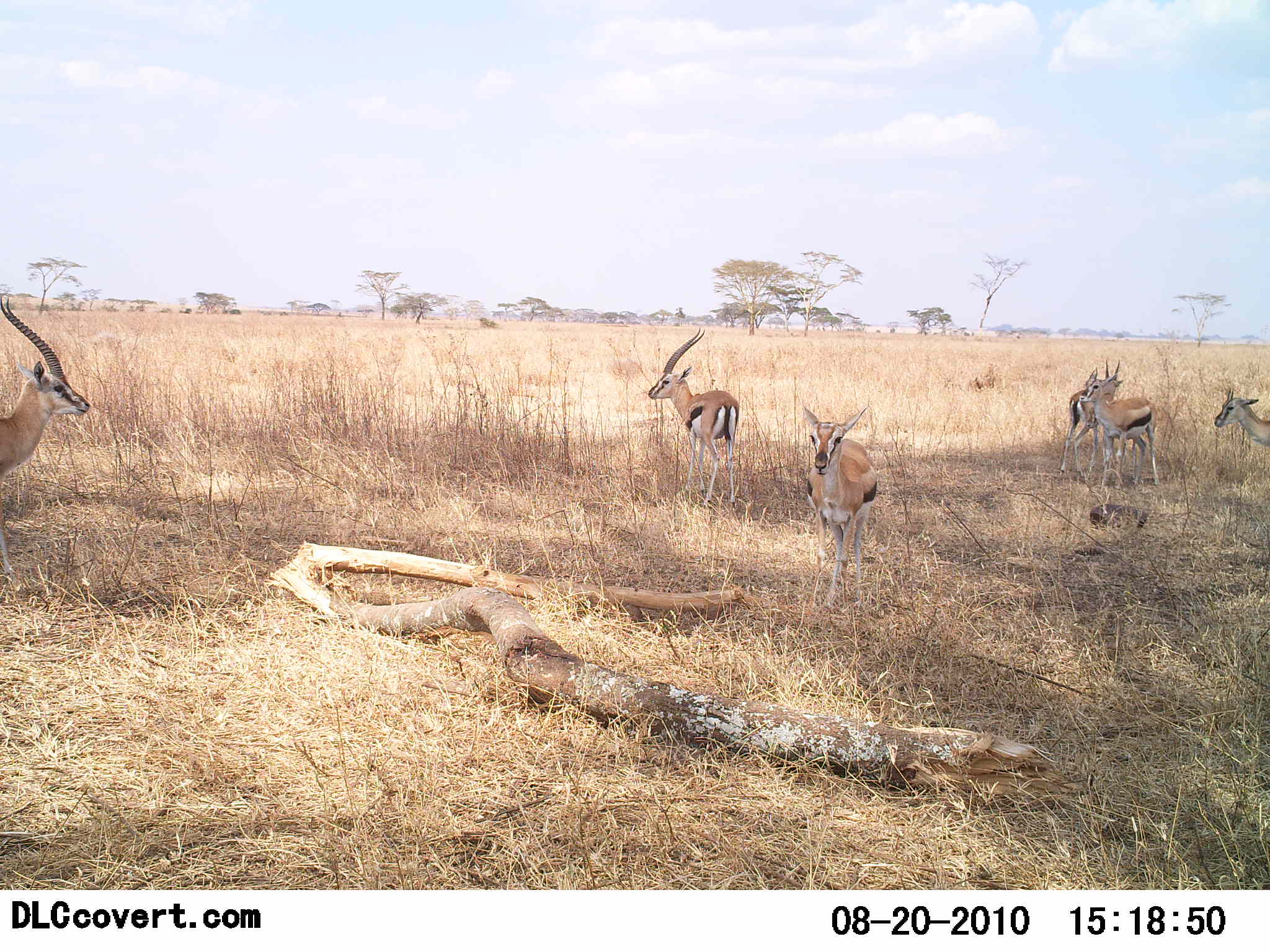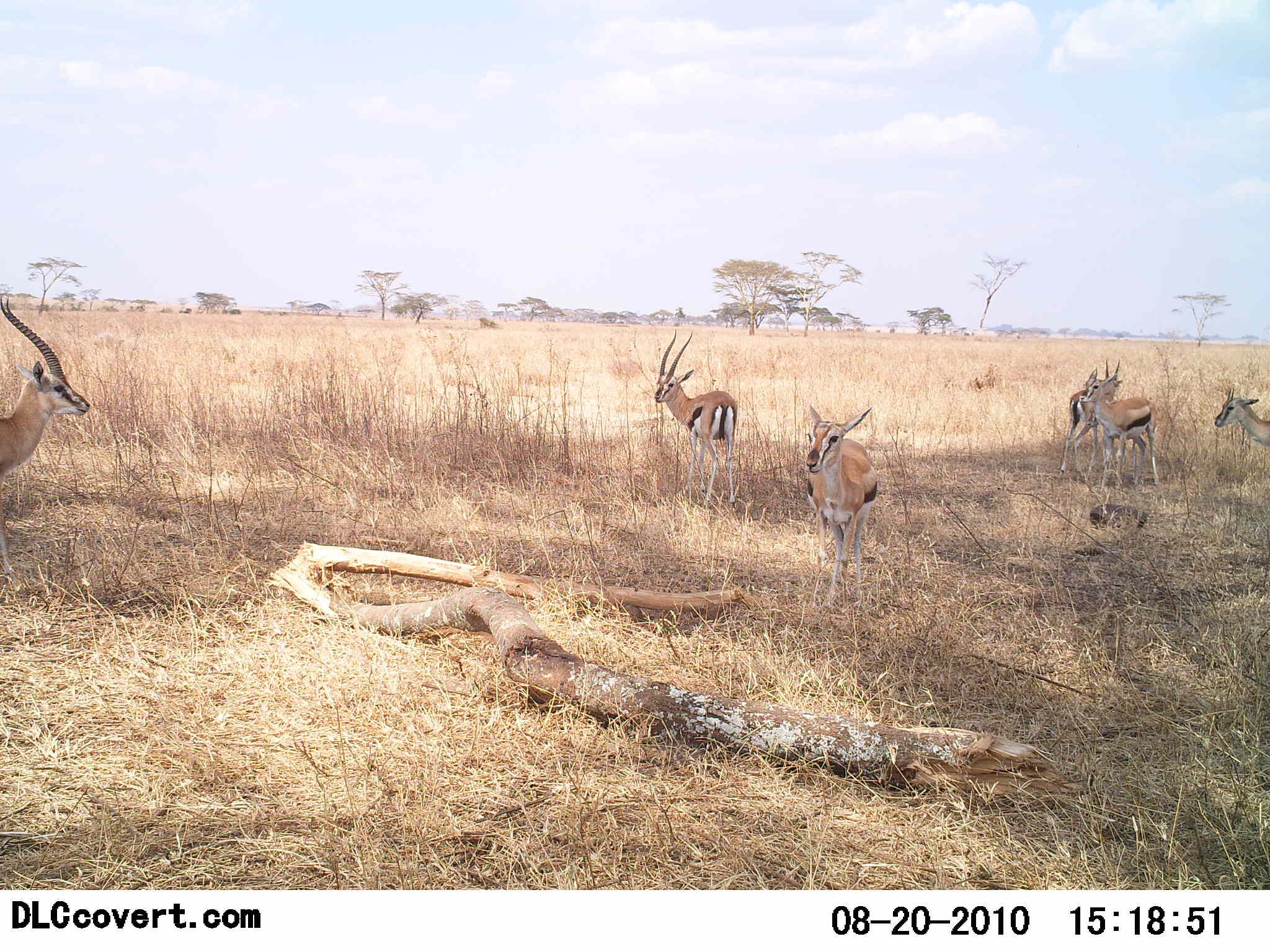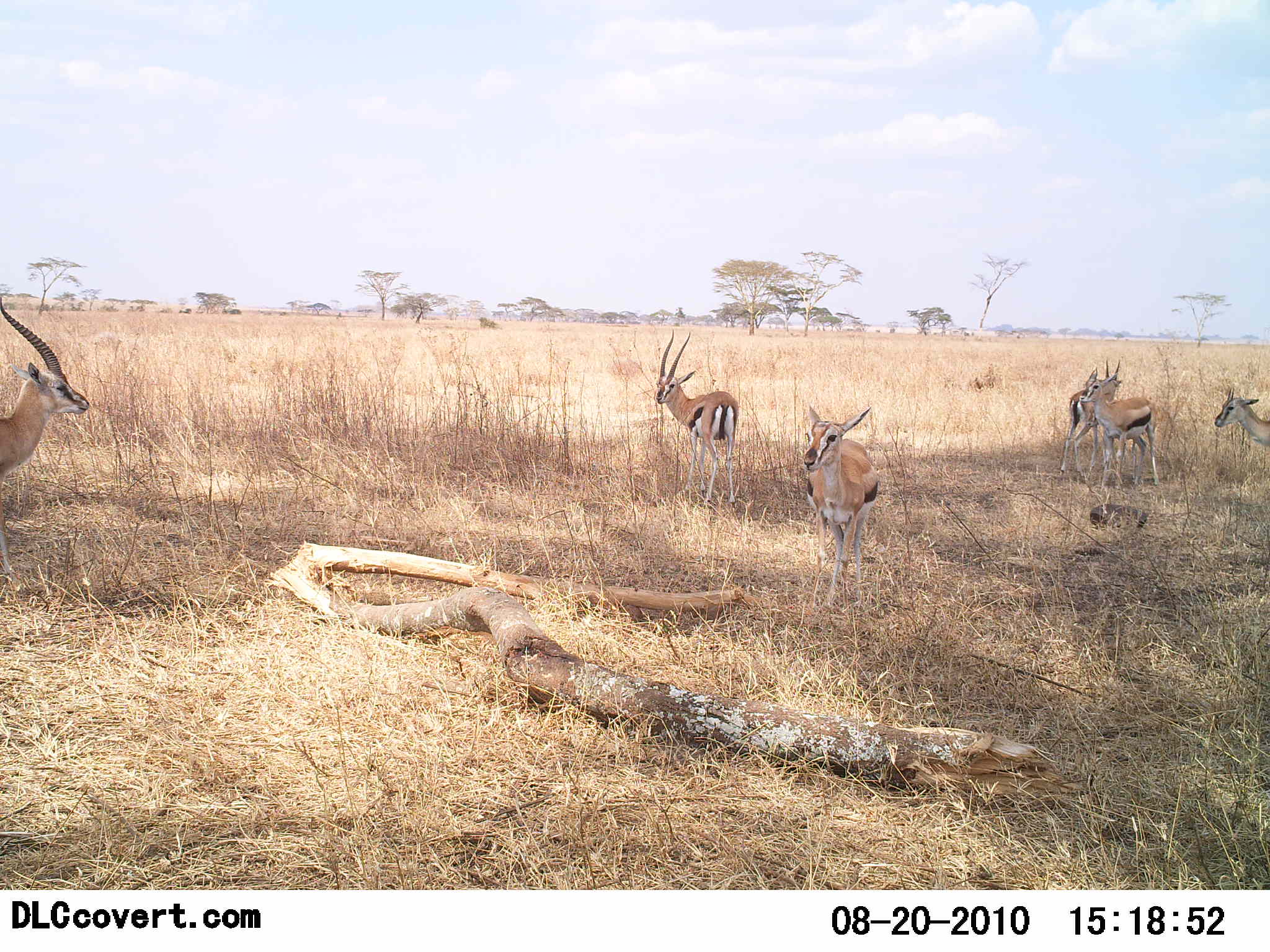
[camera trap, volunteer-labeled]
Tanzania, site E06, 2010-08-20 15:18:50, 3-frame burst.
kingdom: Animalia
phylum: Chordata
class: Mammalia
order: Artiodactyla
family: Bovidae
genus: Eudorcas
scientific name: Eudorcas thomsonii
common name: thomson's gazelle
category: gazellethomsons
Gazellethomsons (thomson's gazelle) (Eudorcas thomsonii), count 6. Behavior (volunteer vote fractions): standing 92%, resting 15%, moving 0%, interacting 8%. Young present (vote fraction): 0%. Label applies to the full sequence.